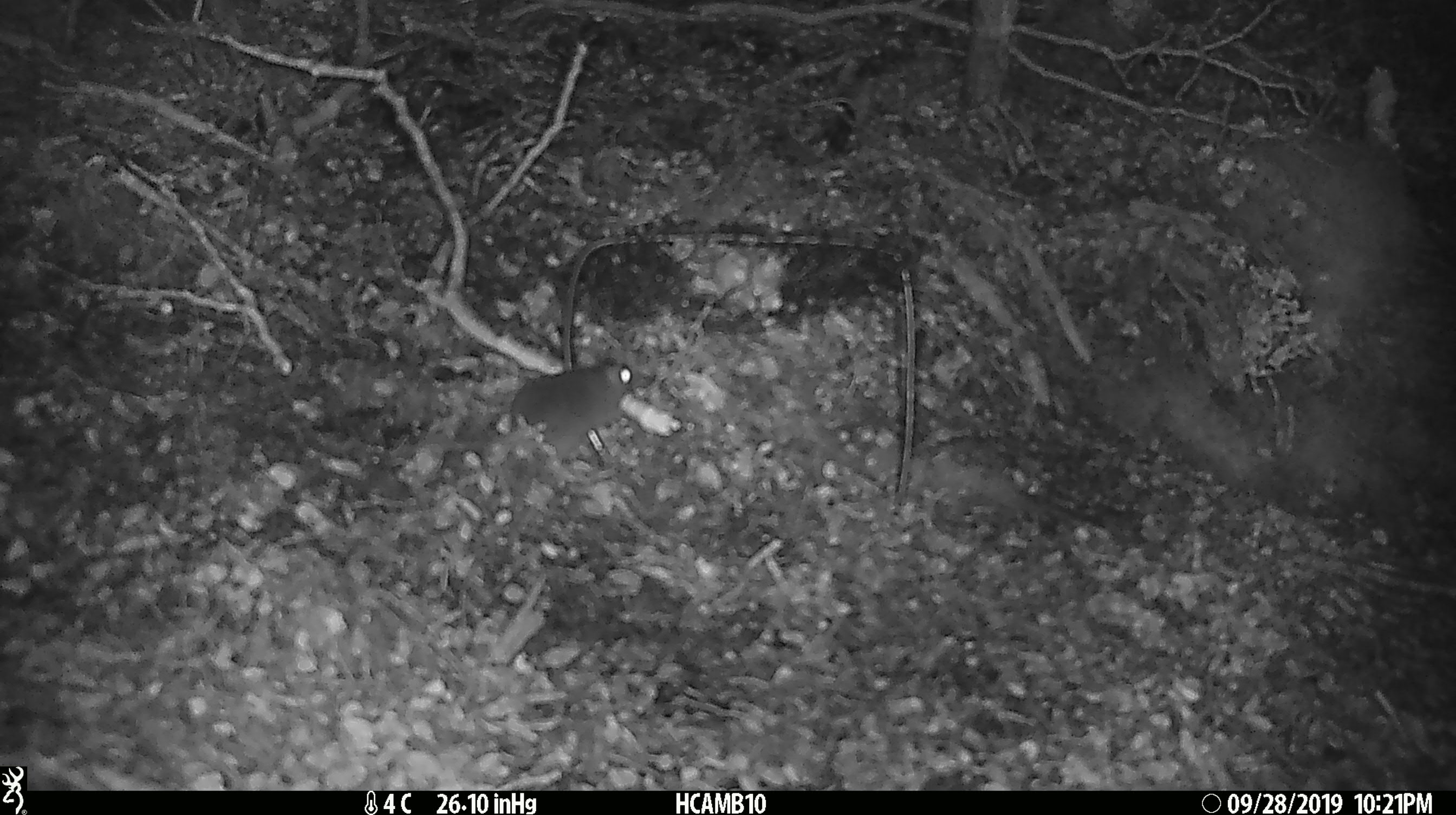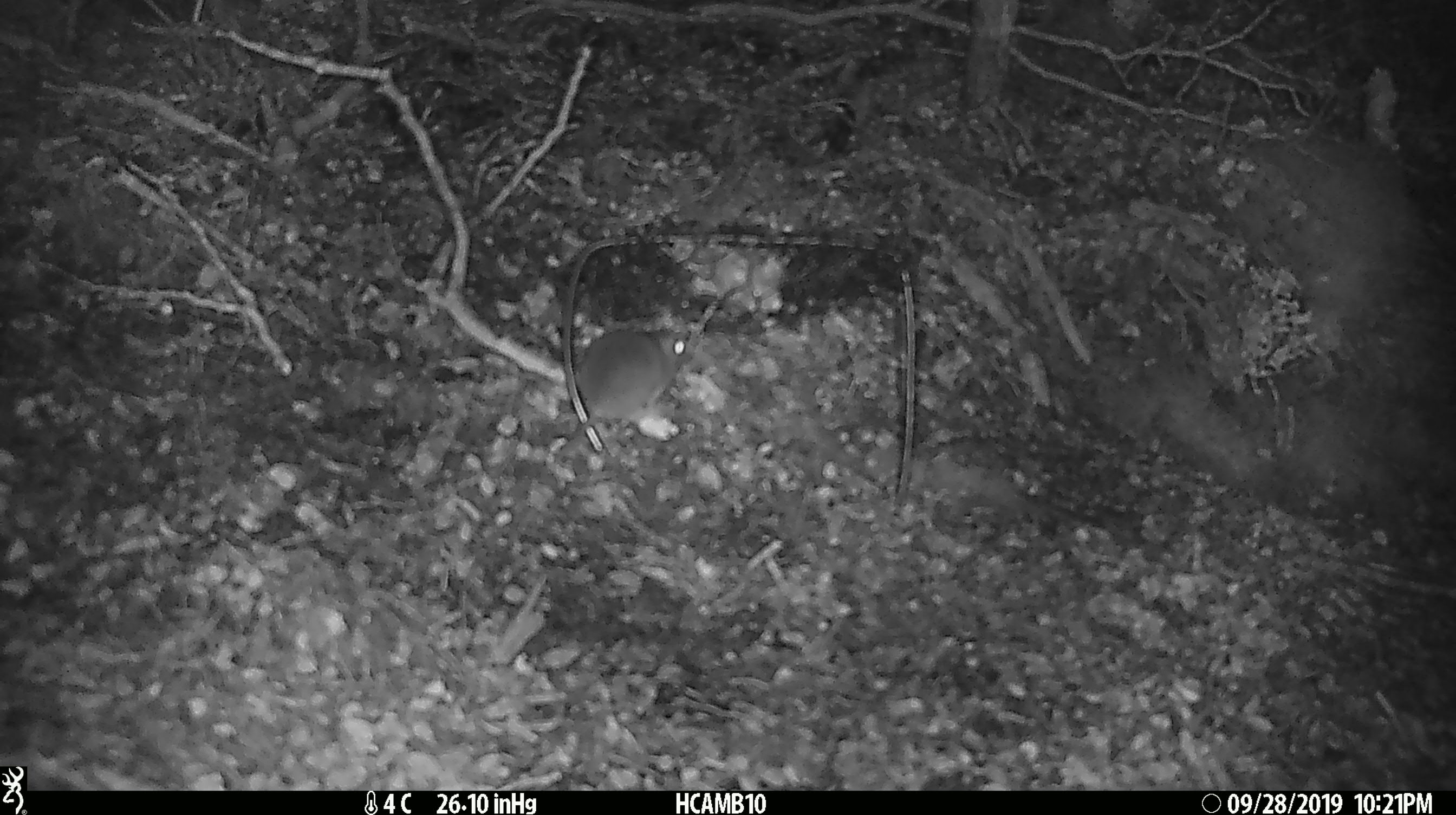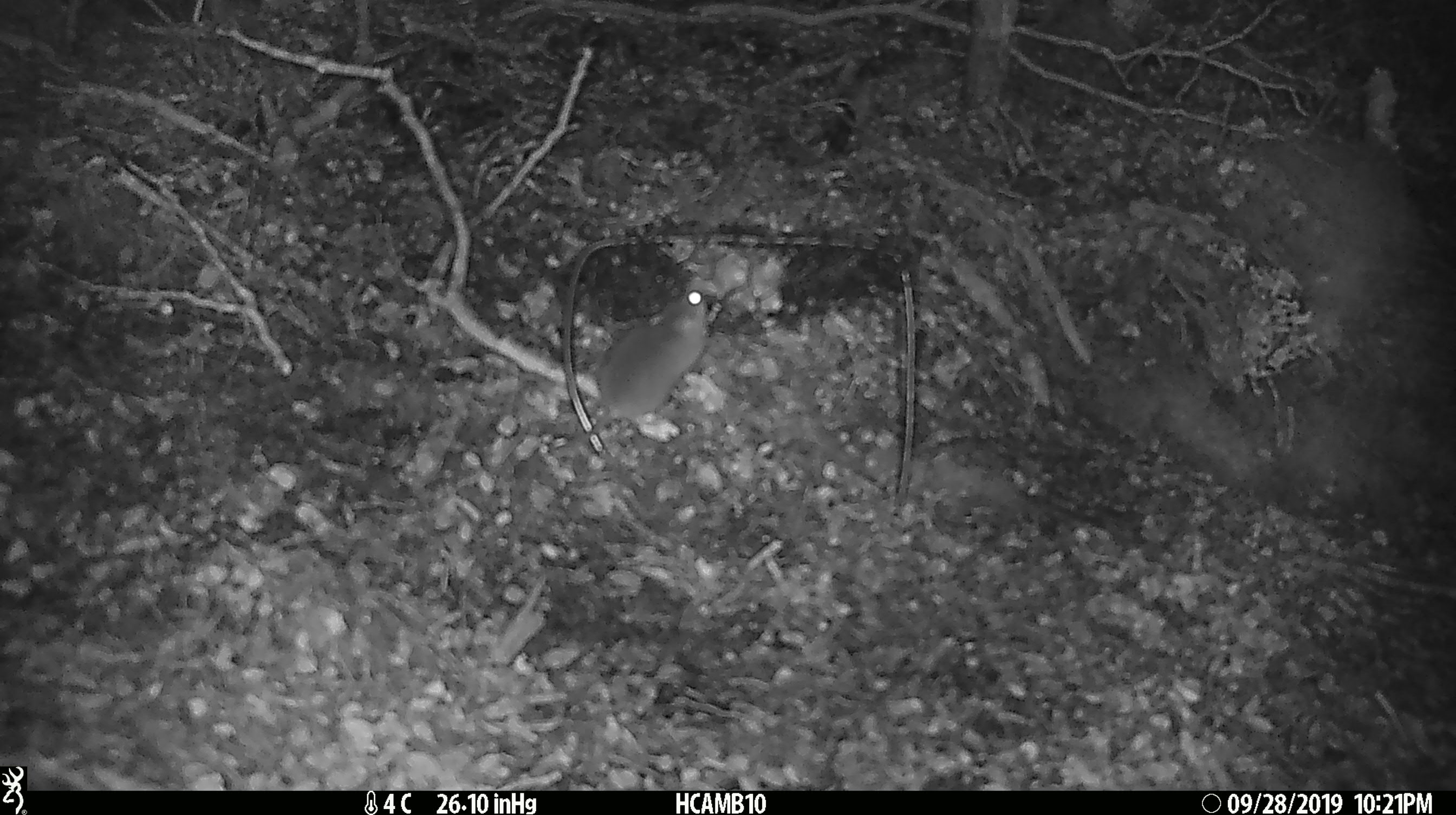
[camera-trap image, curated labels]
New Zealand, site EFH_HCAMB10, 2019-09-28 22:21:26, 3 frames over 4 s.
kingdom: Animalia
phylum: Chordata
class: Mammalia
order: Rodentia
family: Muridae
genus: Mus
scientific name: Mus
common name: mouse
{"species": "mouse (Mus)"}